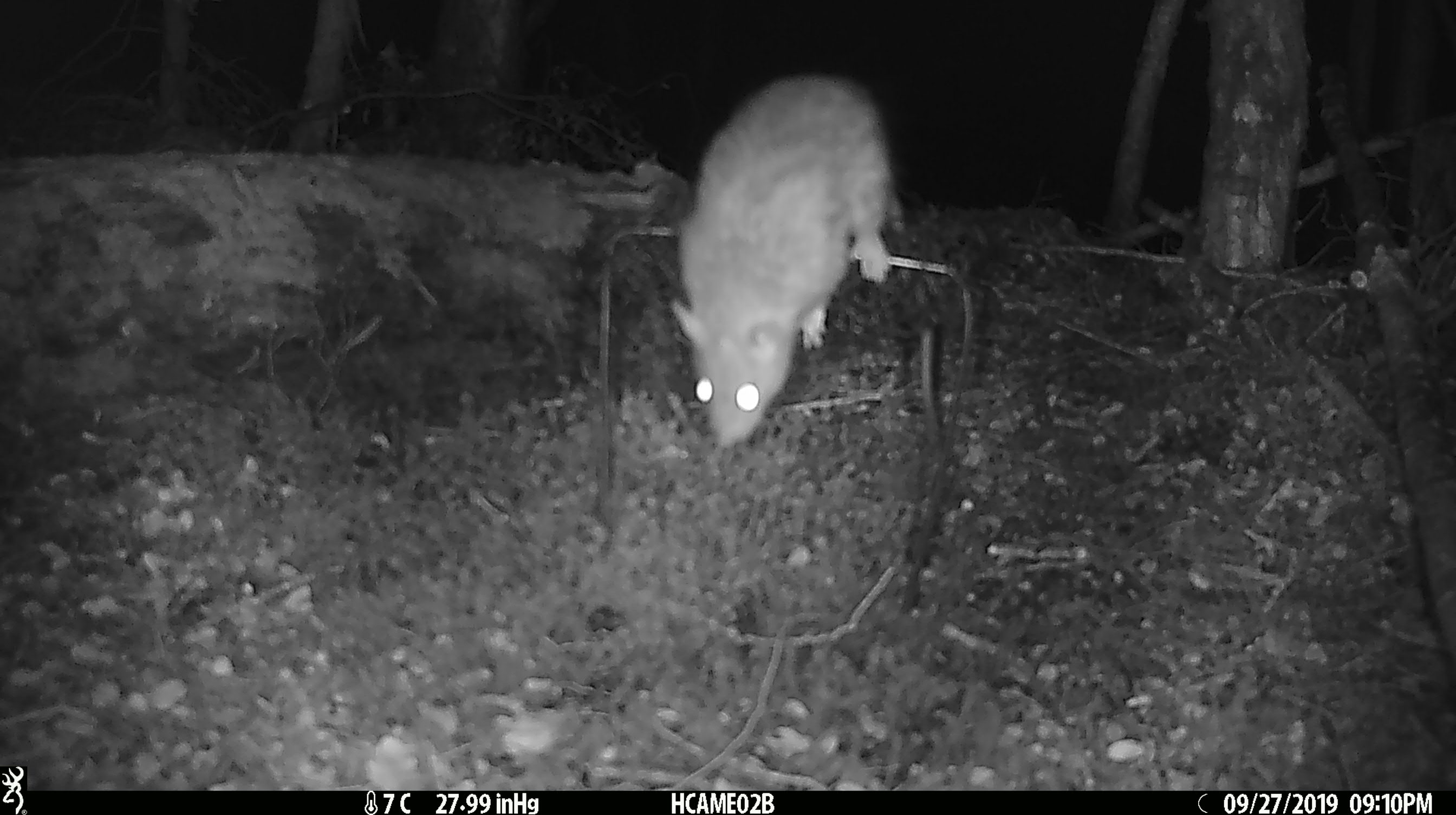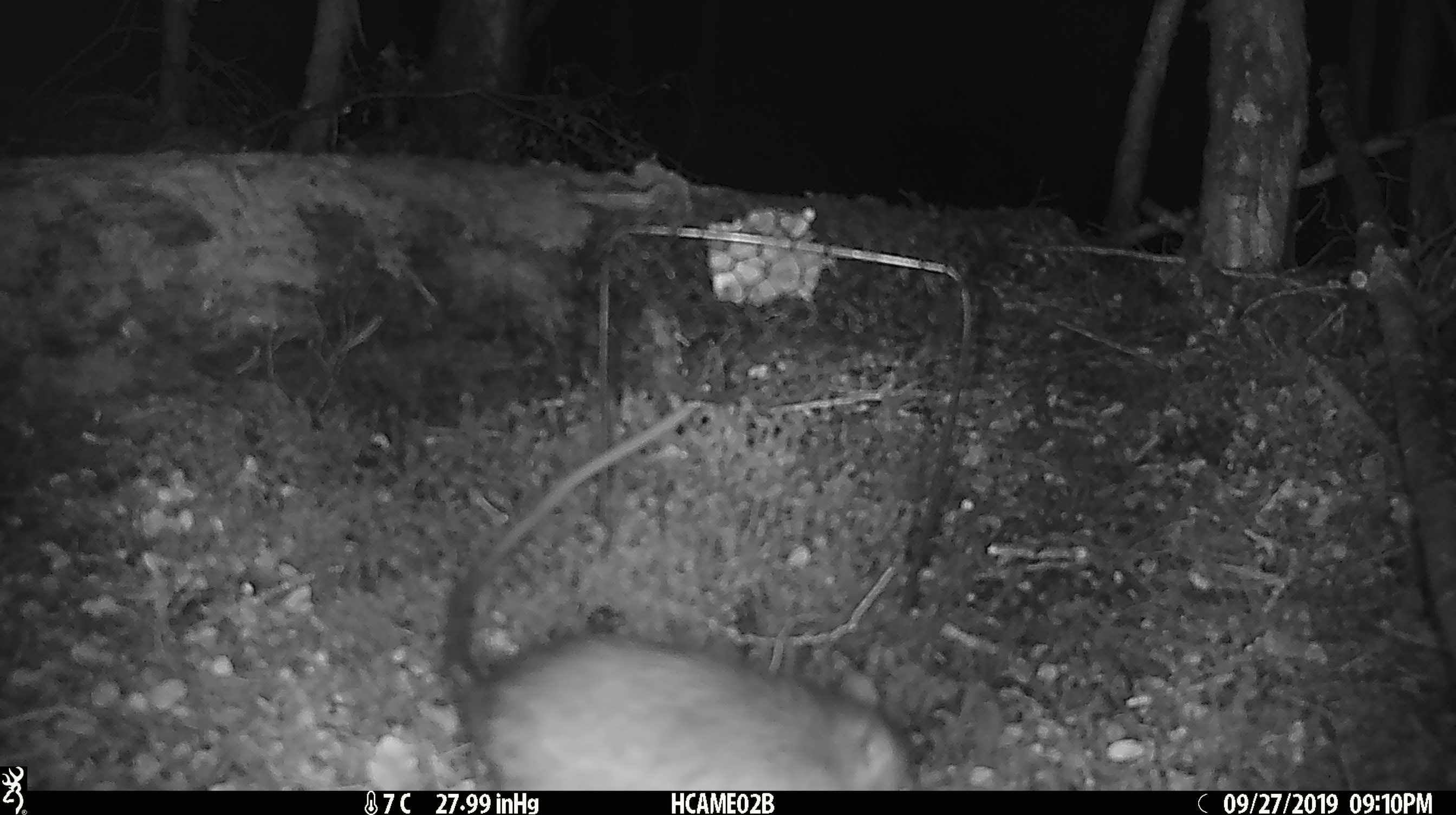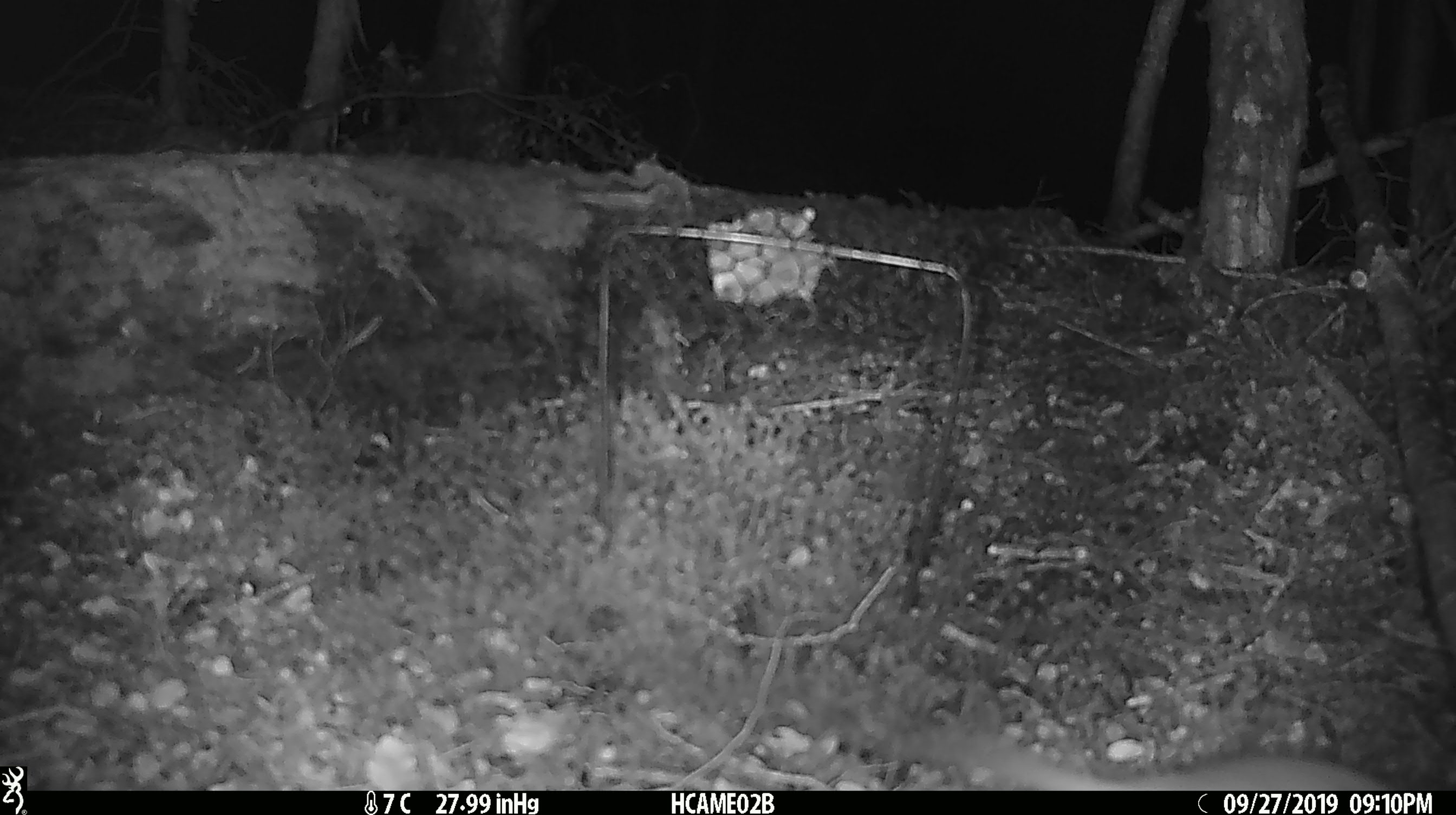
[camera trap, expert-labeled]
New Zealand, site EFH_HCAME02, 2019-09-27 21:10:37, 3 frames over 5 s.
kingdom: Animalia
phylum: Chordata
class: Mammalia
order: Rodentia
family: Muridae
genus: Rattus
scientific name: Rattus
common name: rat